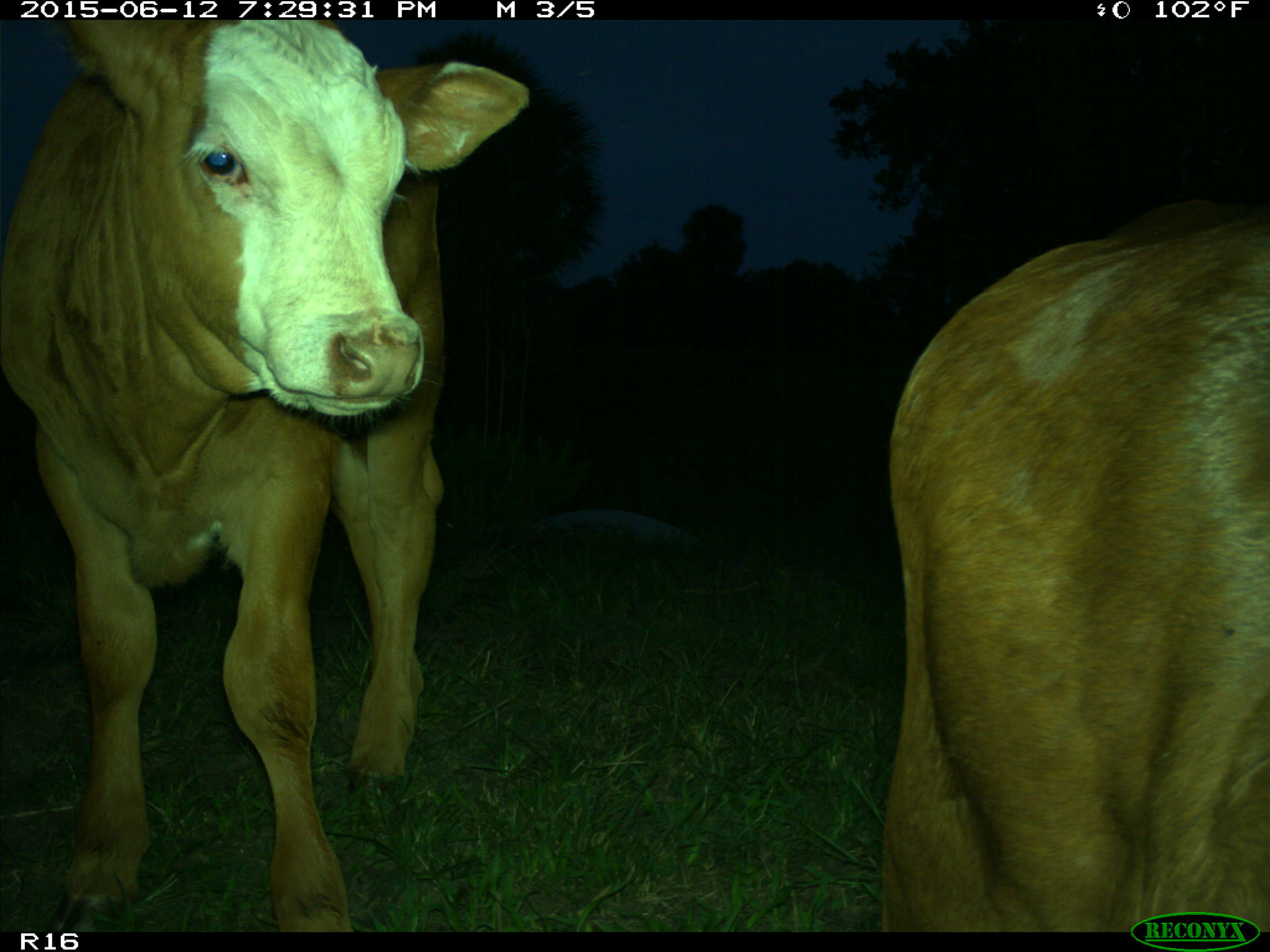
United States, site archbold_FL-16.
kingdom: Animalia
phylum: Chordata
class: Mammalia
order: Artiodactyla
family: Bovidae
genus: Bos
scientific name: Bos taurus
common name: domestic cow